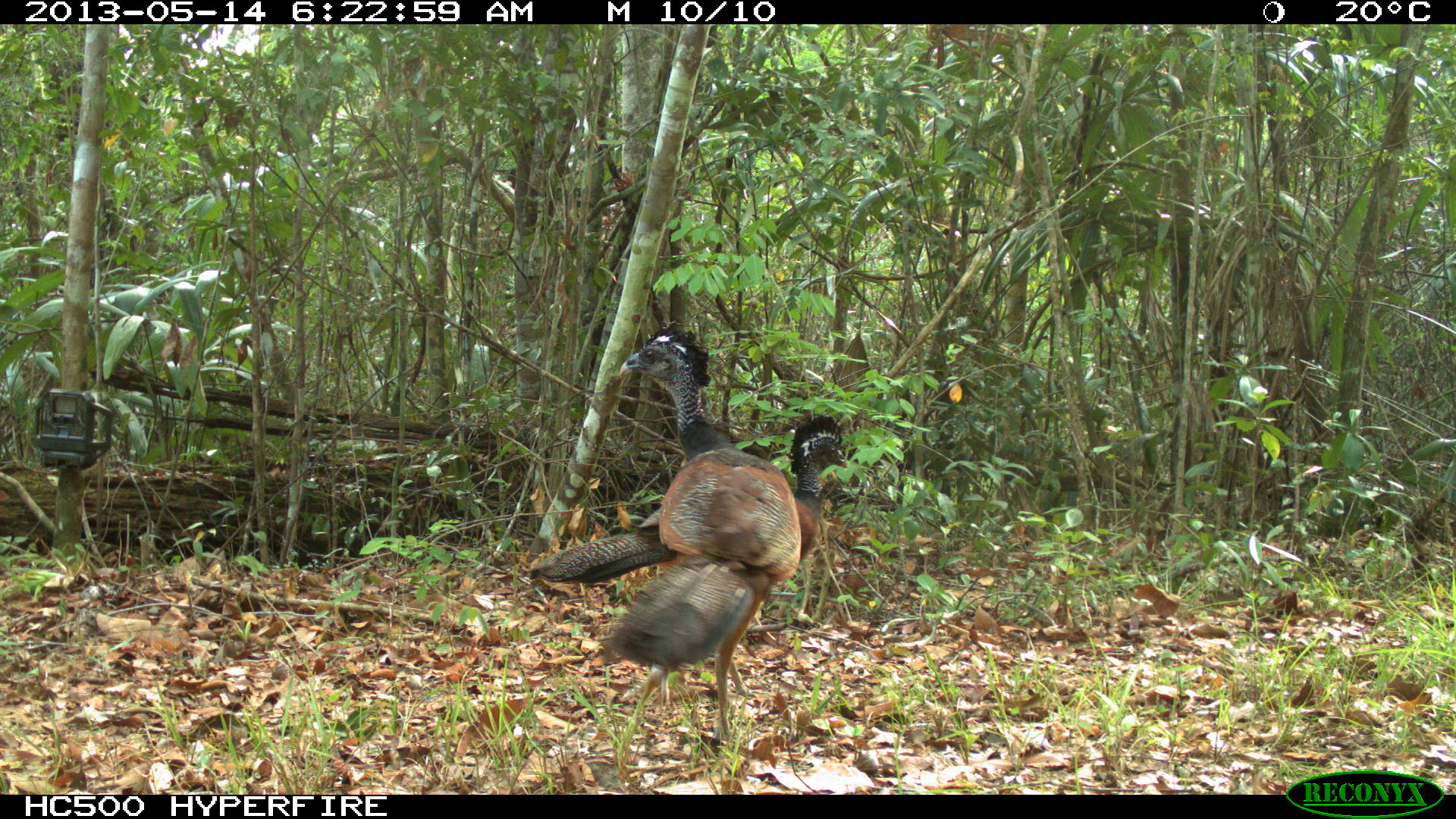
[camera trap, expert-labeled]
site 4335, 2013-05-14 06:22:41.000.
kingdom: Animalia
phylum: Chordata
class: Aves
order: Galliformes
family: Cracidae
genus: Crax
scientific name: Crax rubra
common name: great curassow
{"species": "Crax rubra (great curassow)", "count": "2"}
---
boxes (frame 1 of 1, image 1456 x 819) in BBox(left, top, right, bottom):
crax rubra: BBox(520, 322, 772, 706); BBox(601, 413, 847, 741)